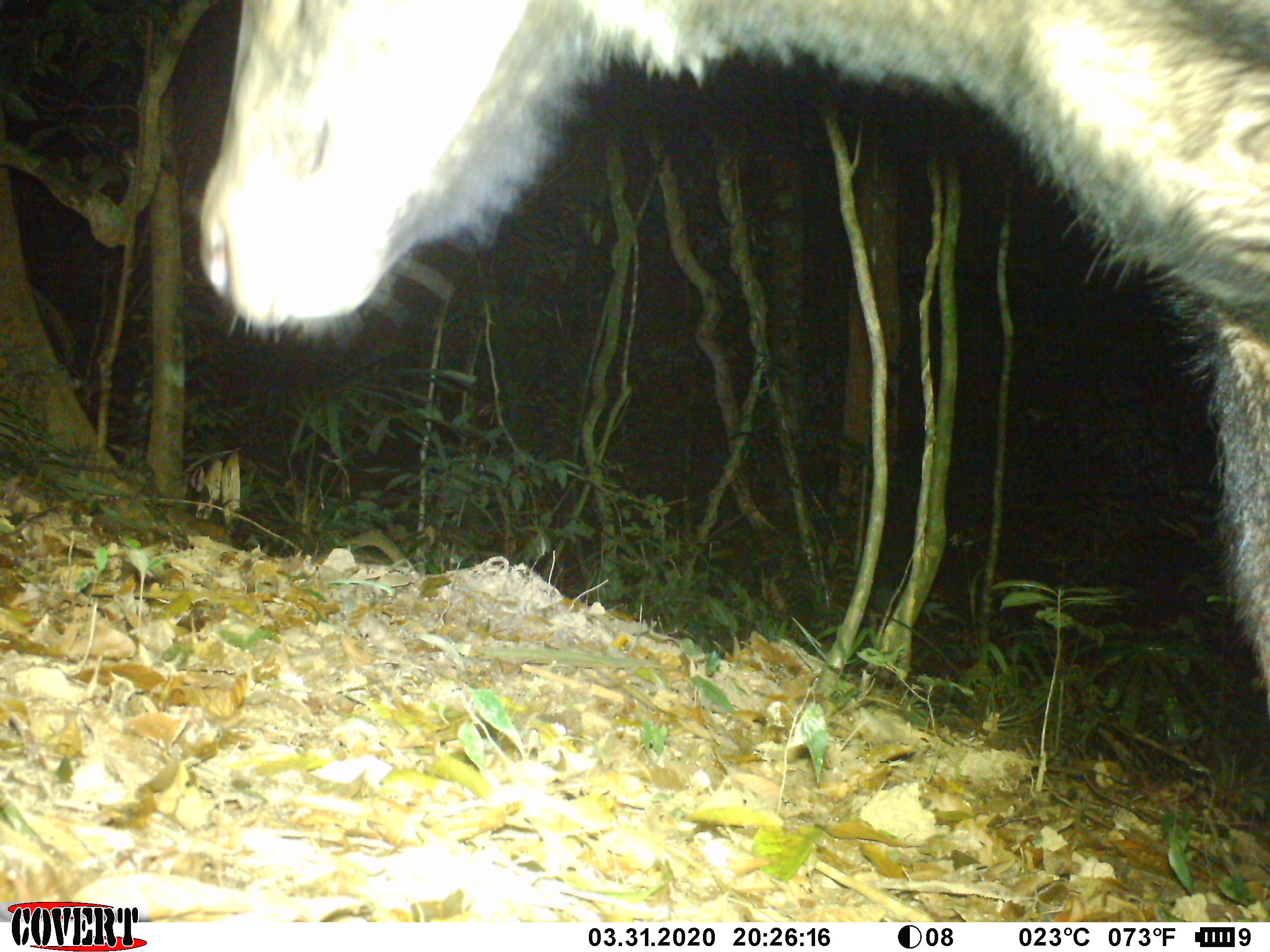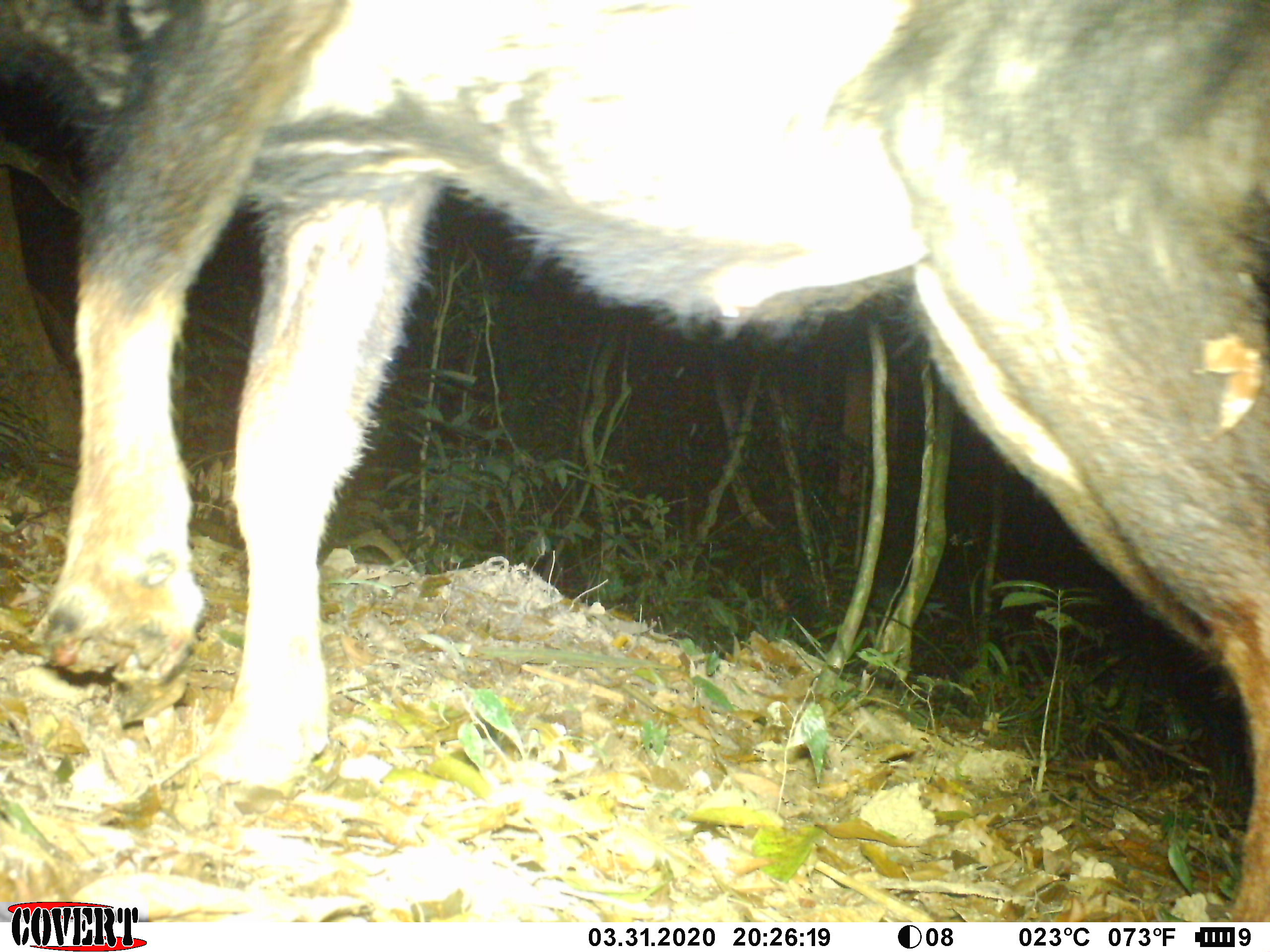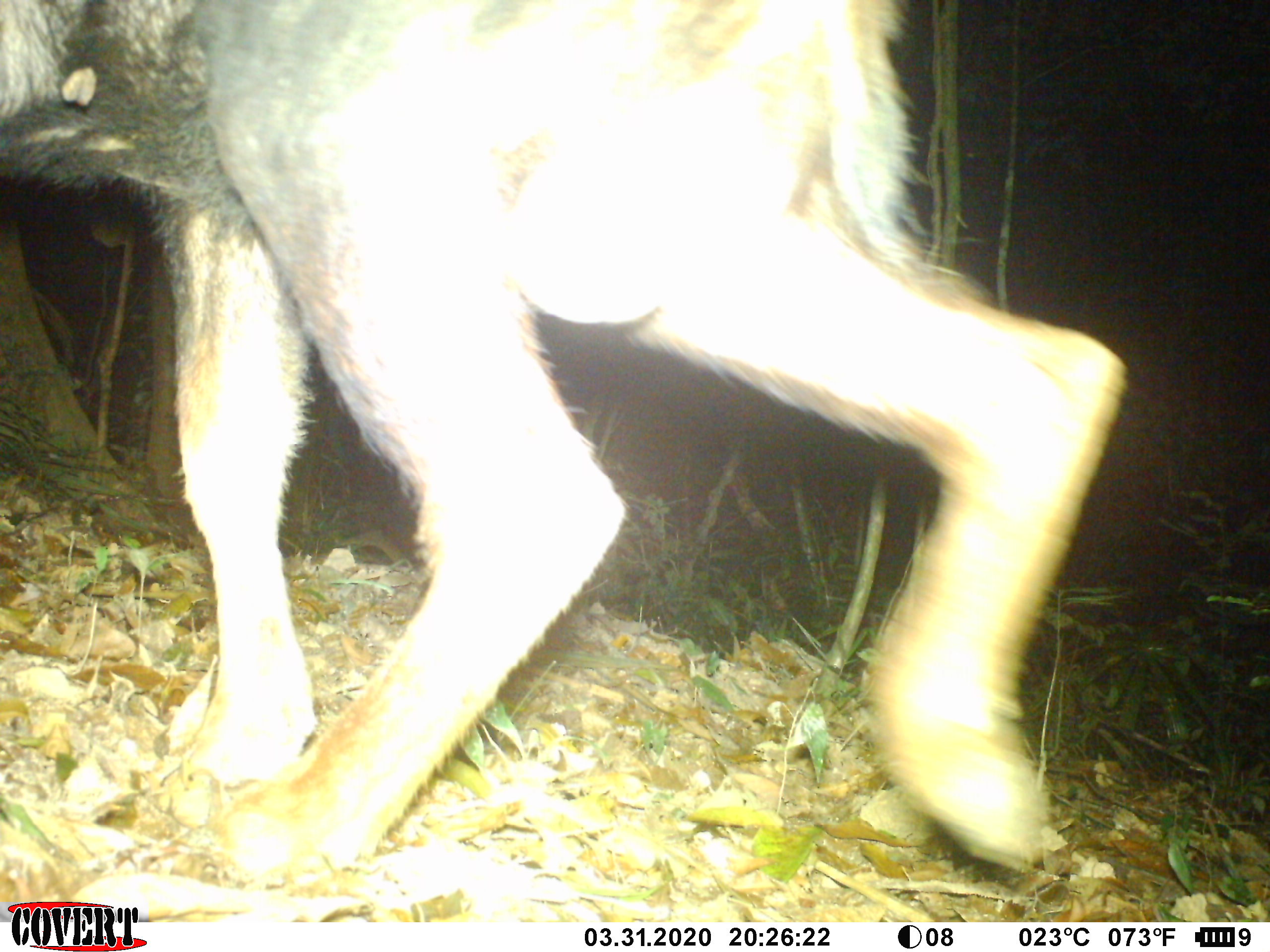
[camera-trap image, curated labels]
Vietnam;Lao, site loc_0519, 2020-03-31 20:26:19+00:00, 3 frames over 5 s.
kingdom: Animalia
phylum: Chordata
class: Mammalia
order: Artiodactyla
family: Bovidae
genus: Capricornis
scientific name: Capricornis sumatraensis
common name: chinese serow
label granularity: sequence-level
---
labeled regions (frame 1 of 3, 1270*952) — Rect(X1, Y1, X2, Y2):
chinese serow: Rect(194, 0, 1269, 716)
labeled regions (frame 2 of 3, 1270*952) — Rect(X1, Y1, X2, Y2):
chinese serow: Rect(0, 0, 1270, 922)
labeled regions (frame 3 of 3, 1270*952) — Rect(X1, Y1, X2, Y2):
chinese serow: Rect(0, 0, 1125, 870)